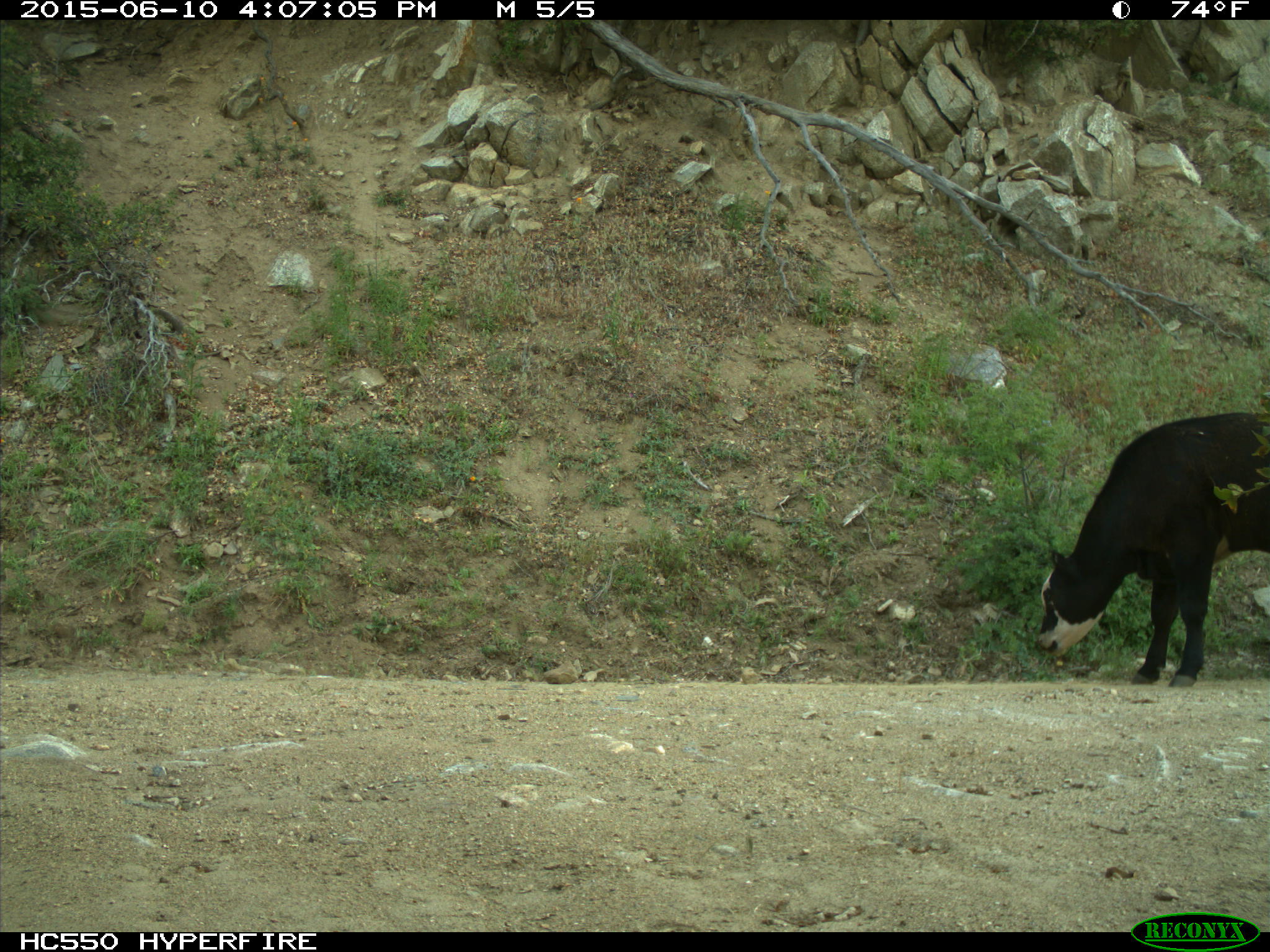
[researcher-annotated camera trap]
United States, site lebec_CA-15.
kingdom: Animalia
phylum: Chordata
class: Mammalia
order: Artiodactyla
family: Bovidae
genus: Bos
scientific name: Bos taurus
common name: domestic cow